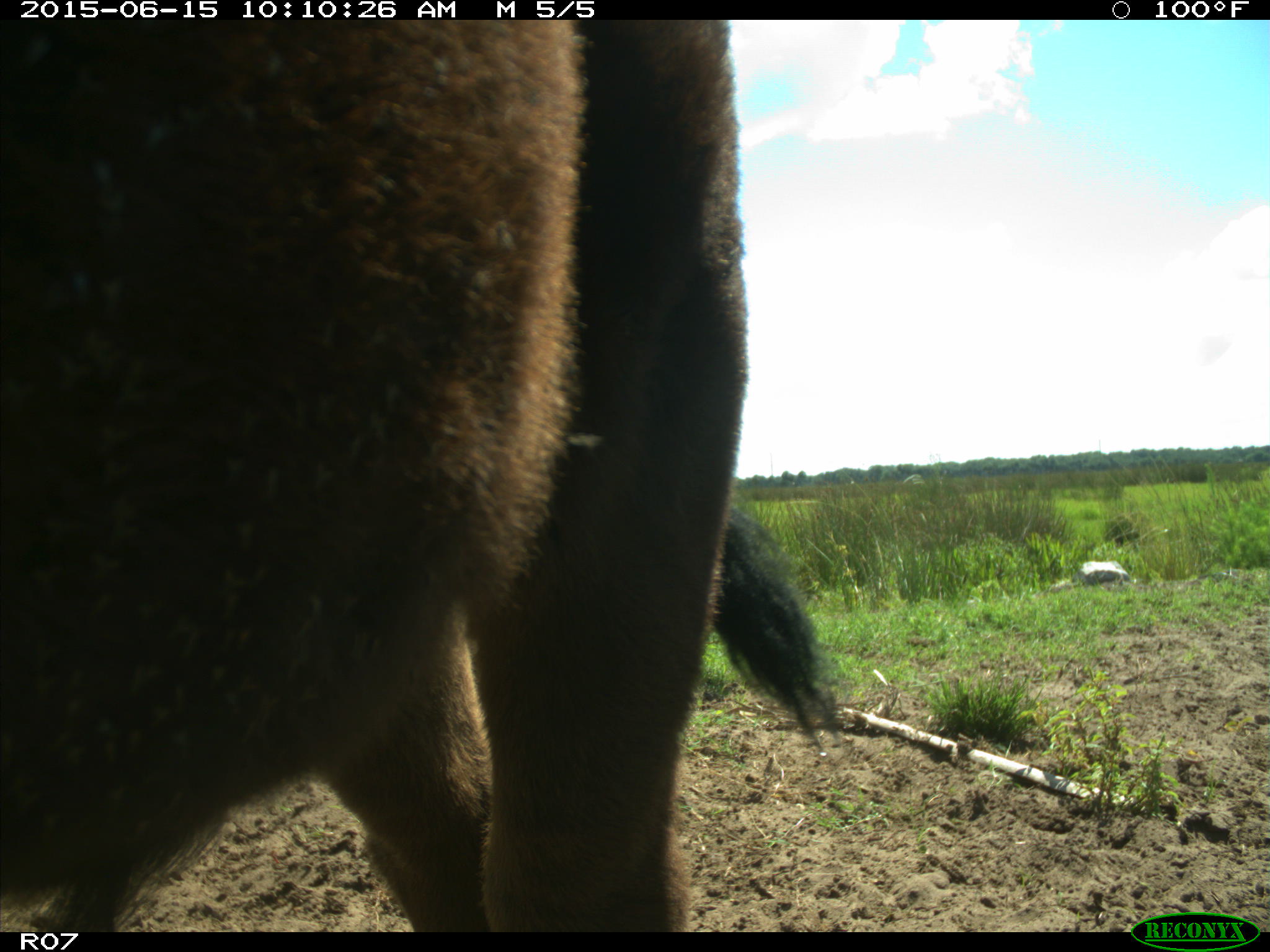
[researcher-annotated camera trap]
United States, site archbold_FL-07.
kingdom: Animalia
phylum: Chordata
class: Mammalia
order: Artiodactyla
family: Bovidae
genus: Bos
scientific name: Bos taurus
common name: domestic cow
Bos taurus (domestic cow).